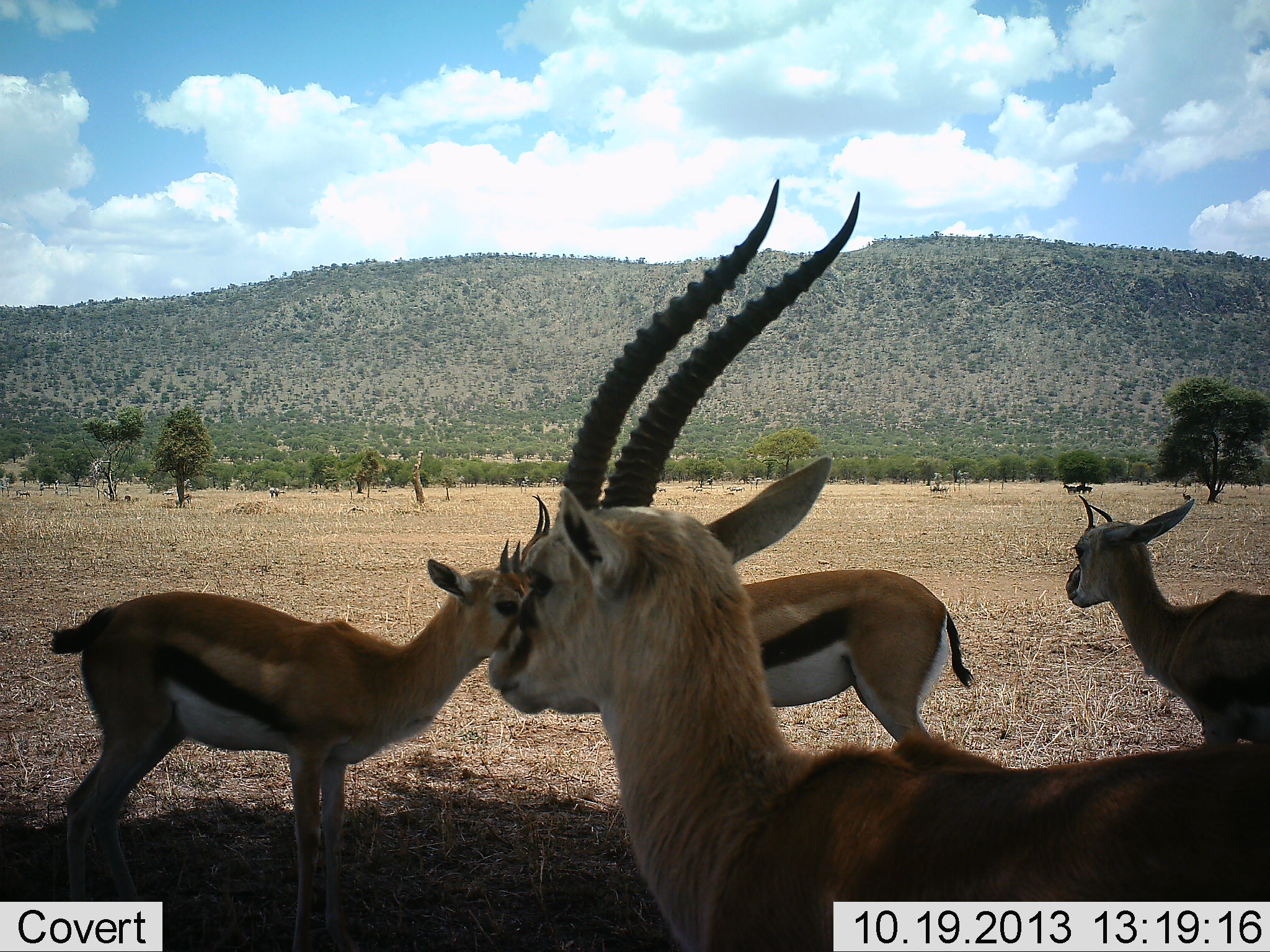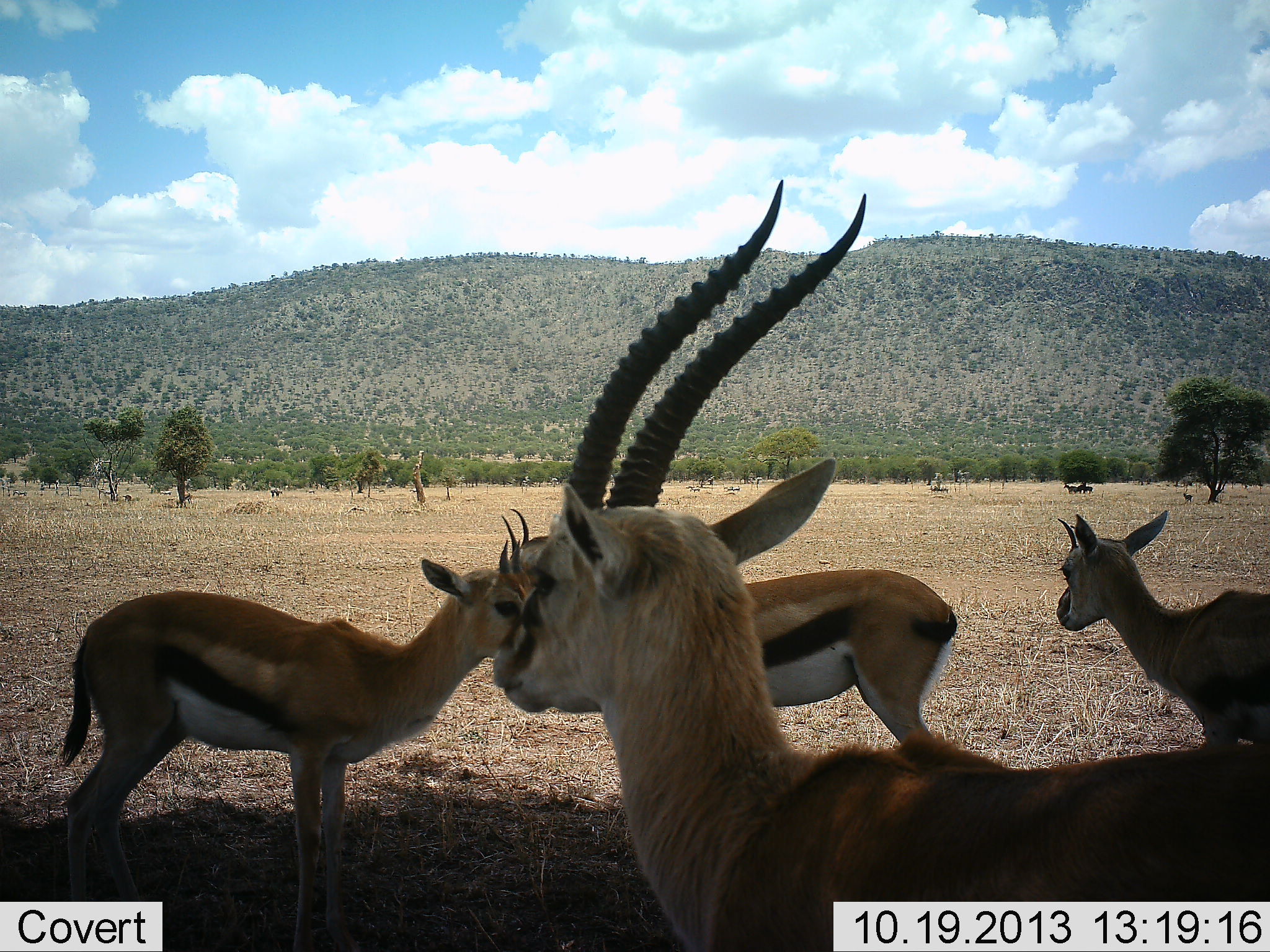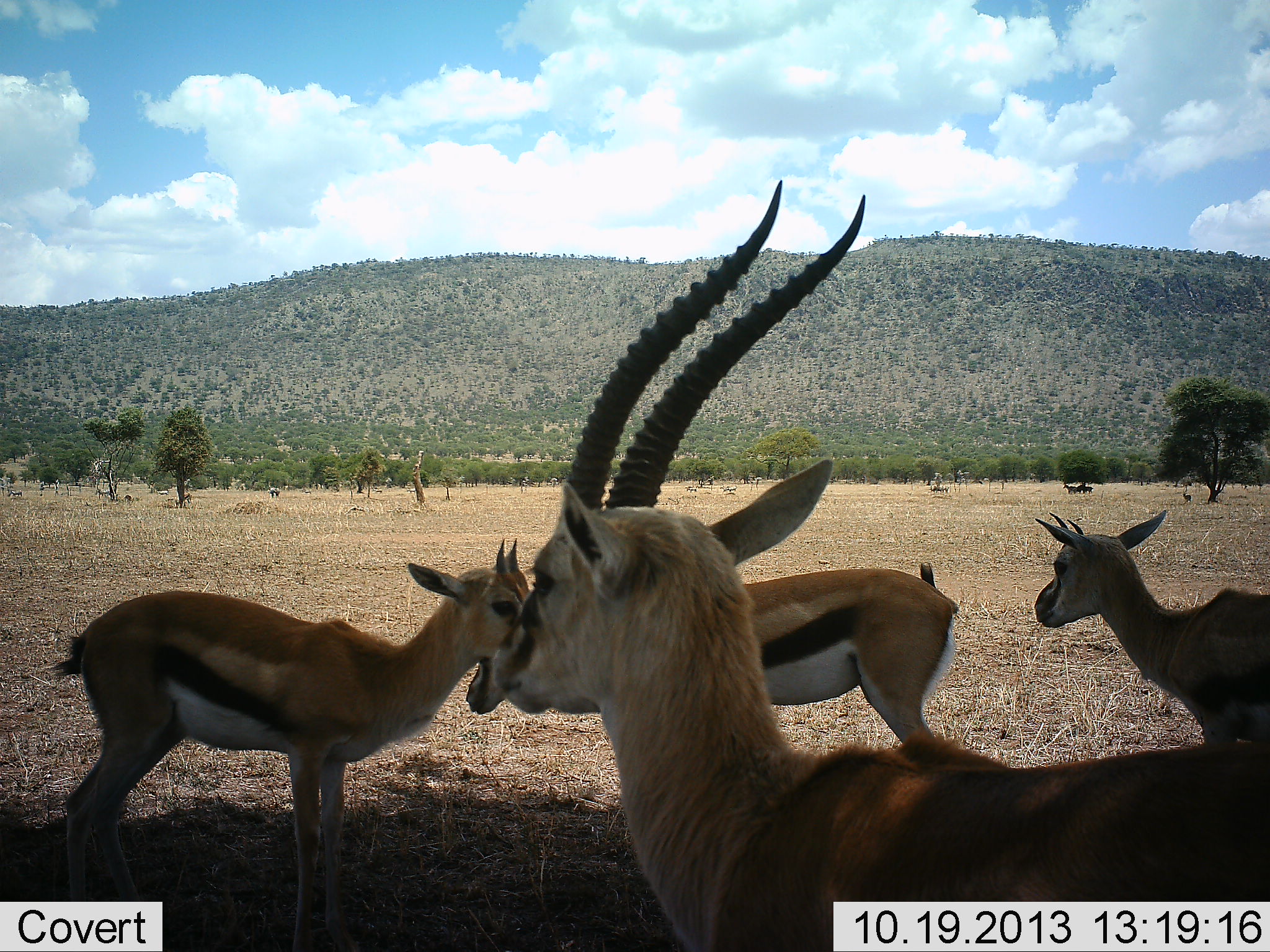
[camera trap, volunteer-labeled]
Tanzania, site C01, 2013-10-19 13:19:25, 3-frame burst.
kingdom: Animalia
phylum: Chordata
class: Mammalia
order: Artiodactyla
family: Bovidae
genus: Eudorcas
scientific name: Eudorcas thomsonii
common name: thomson's gazelle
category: gazellethomsons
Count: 4.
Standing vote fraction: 100%.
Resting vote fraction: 10%.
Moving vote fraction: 0%.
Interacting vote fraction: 0%.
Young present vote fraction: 0%.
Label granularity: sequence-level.